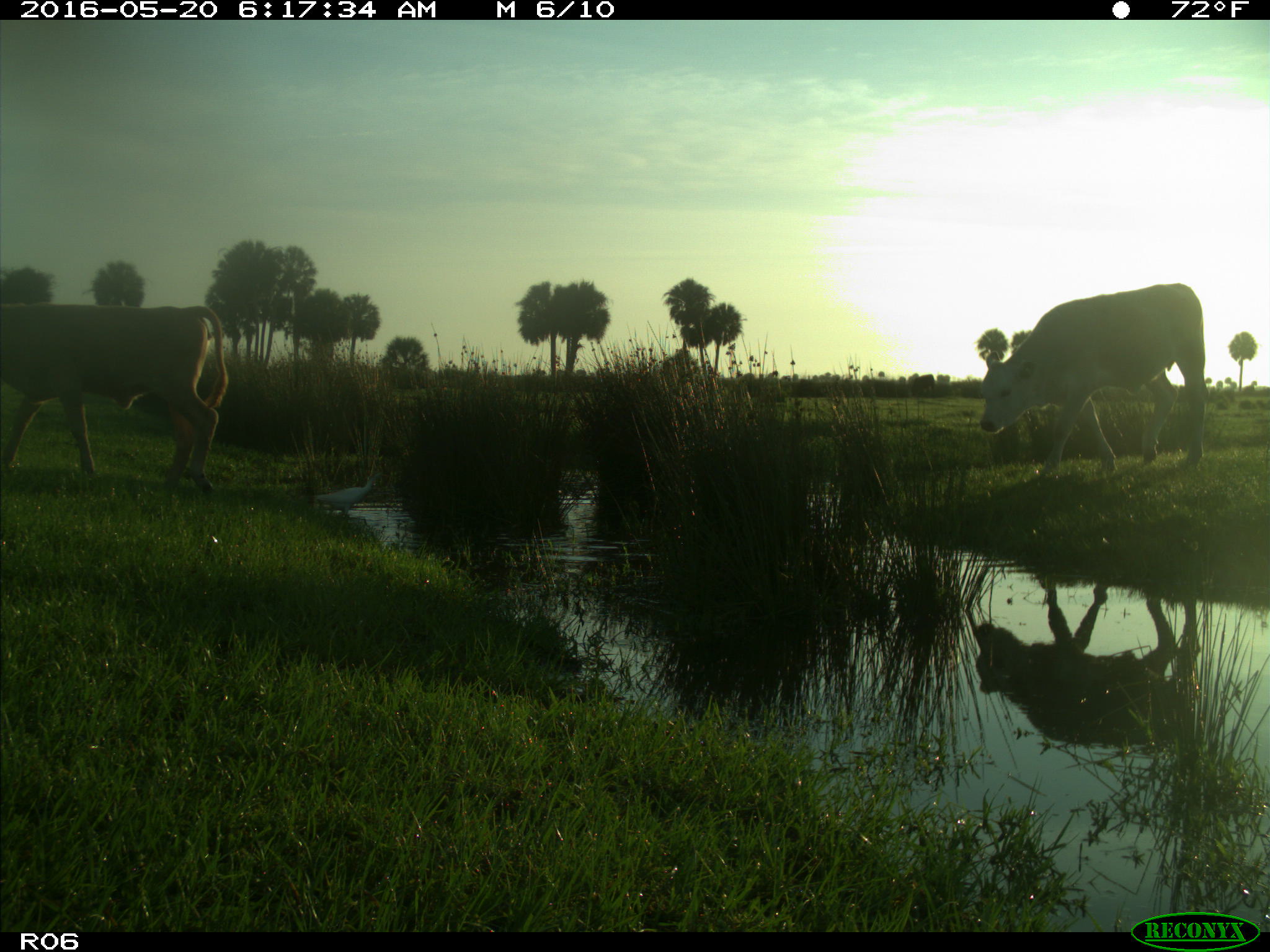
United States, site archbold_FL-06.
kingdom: Animalia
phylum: Chordata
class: Mammalia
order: Artiodactyla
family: Bovidae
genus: Bos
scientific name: Bos taurus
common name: domestic cow